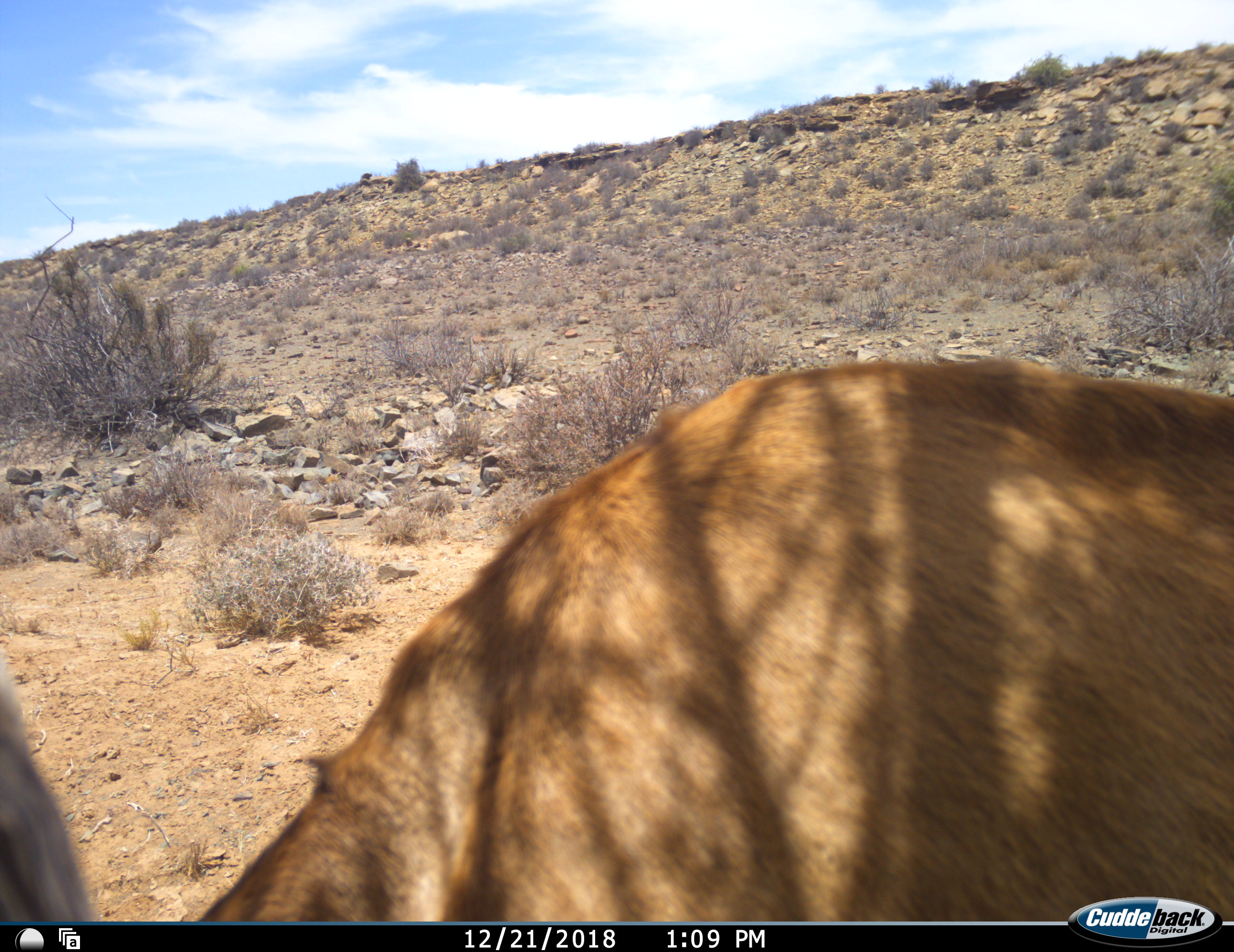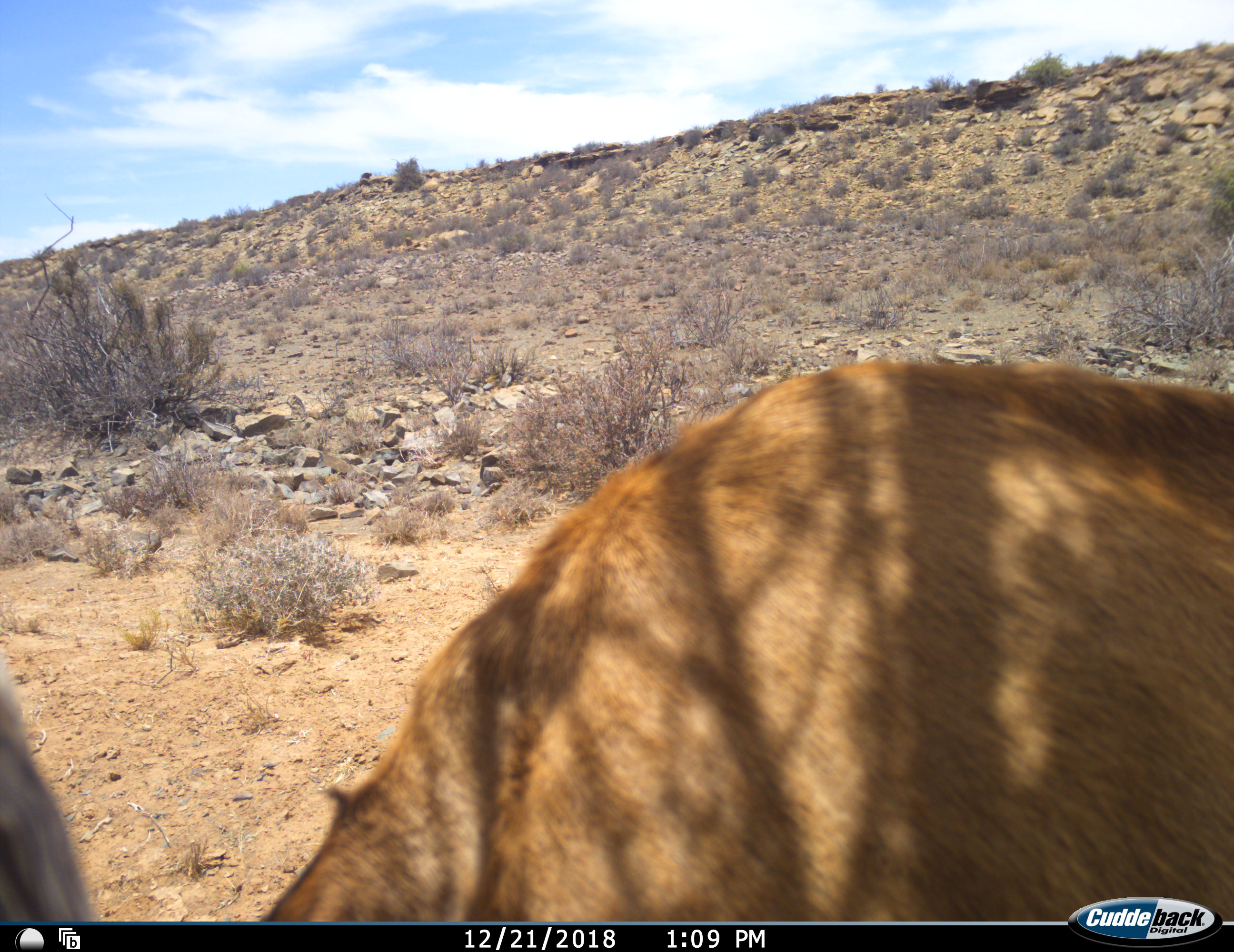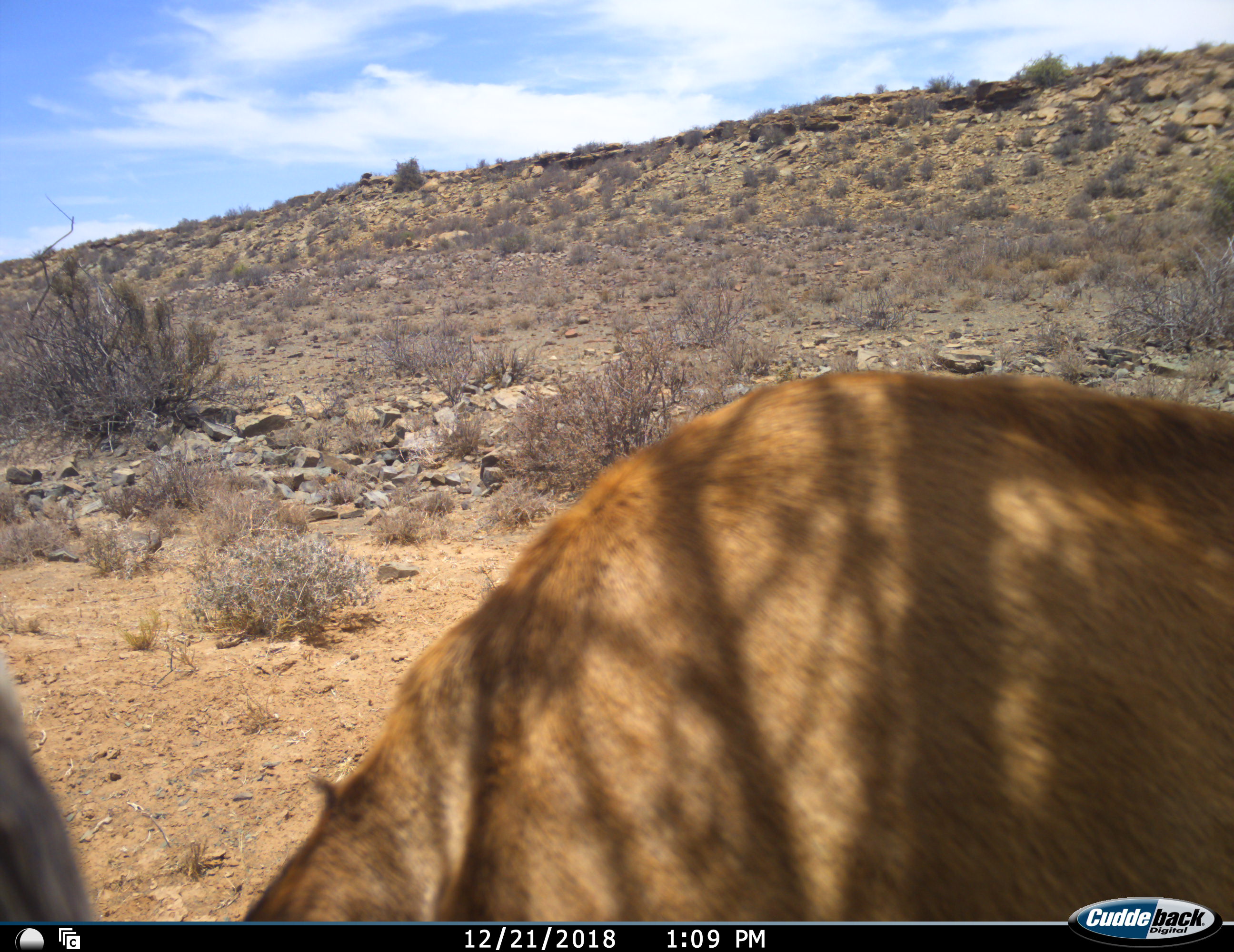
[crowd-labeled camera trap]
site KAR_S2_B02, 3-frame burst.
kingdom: Animalia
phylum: Chordata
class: Mammalia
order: Artiodactyla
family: Bovidae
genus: Alcelaphus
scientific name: Alcelaphus buselaphus caama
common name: red hartebeest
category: hartebeestred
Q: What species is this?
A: Hartebeestred (red hartebeest) (Alcelaphus buselaphus caama).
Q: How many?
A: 1.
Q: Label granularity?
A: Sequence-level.